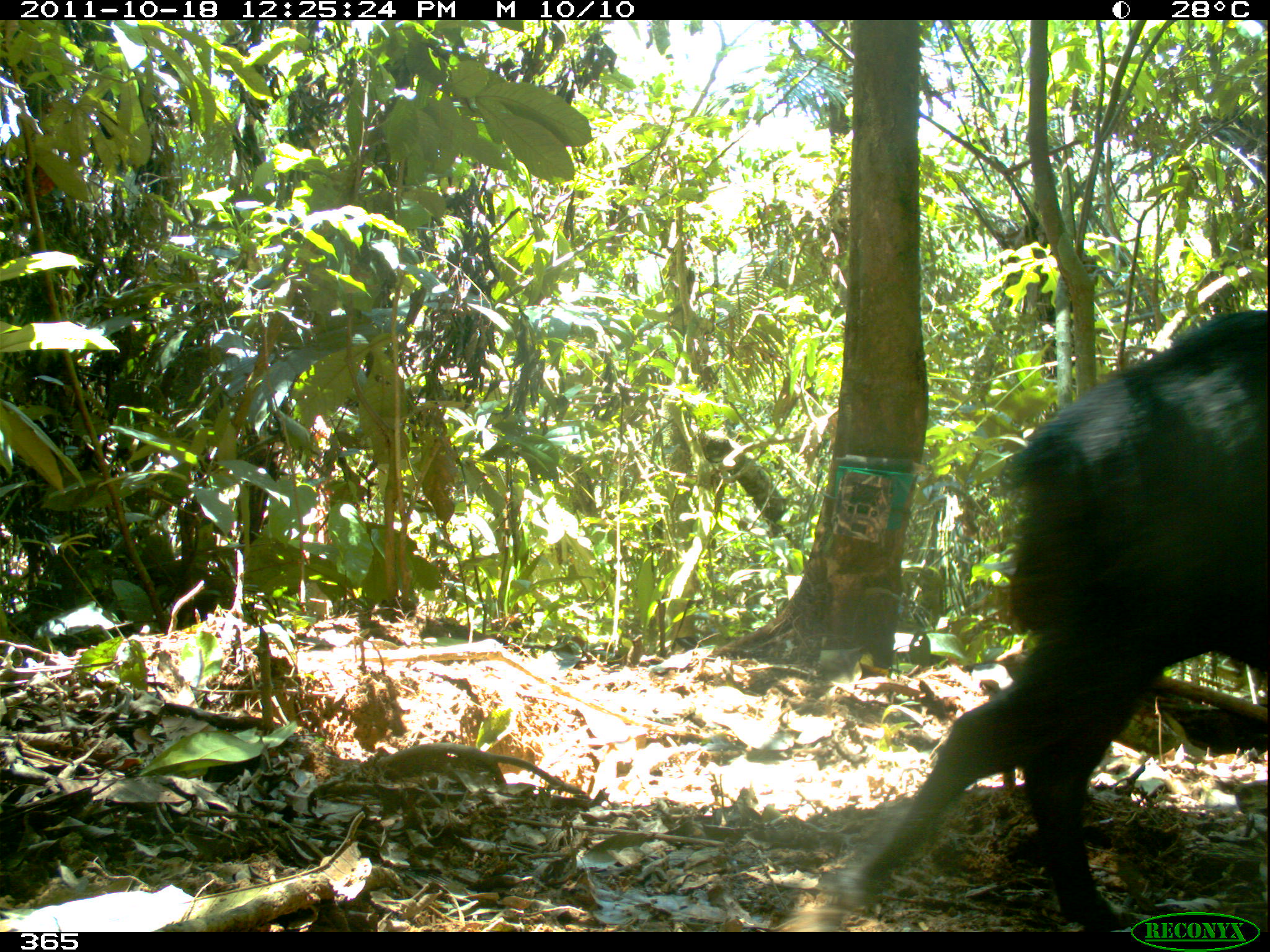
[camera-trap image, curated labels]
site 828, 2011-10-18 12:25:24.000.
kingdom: Animalia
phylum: Chordata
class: Mammalia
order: Artiodactyla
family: Tayassuidae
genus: Tayassu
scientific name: Tayassu pecari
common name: white-lipped peccary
Tayassu pecari (white-lipped peccary).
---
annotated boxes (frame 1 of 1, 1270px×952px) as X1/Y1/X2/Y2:
tayassu pecari: 790/308/1270/929